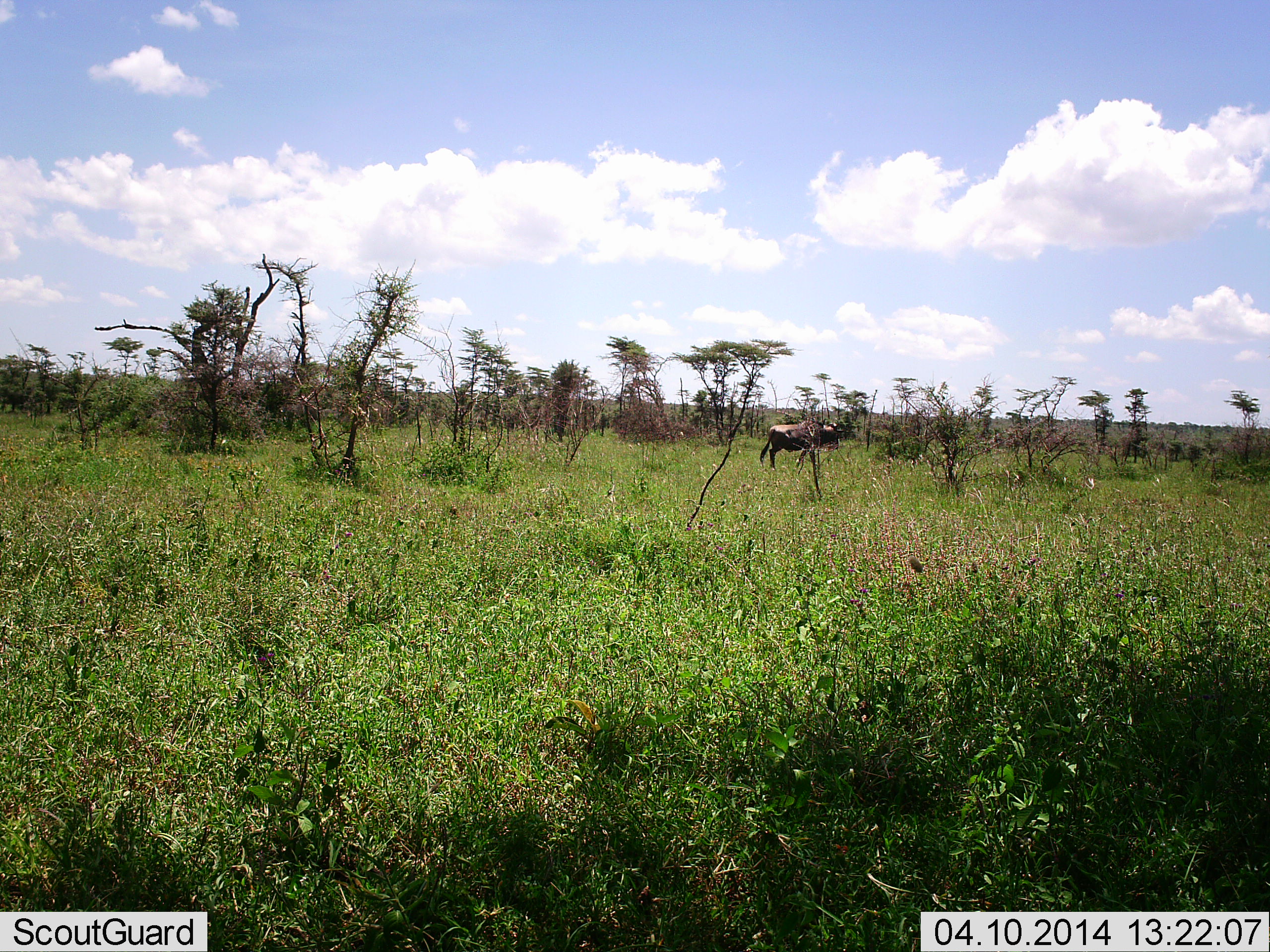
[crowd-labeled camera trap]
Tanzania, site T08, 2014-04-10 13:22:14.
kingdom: Animalia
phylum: Chordata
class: Mammalia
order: Artiodactyla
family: Bovidae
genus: Connochaetes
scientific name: Connochaetes taurinus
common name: blue wildebeest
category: wildebeest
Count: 1.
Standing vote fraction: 67%.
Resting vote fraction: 0%.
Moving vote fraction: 35%.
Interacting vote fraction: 0%.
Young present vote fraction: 2%.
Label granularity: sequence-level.